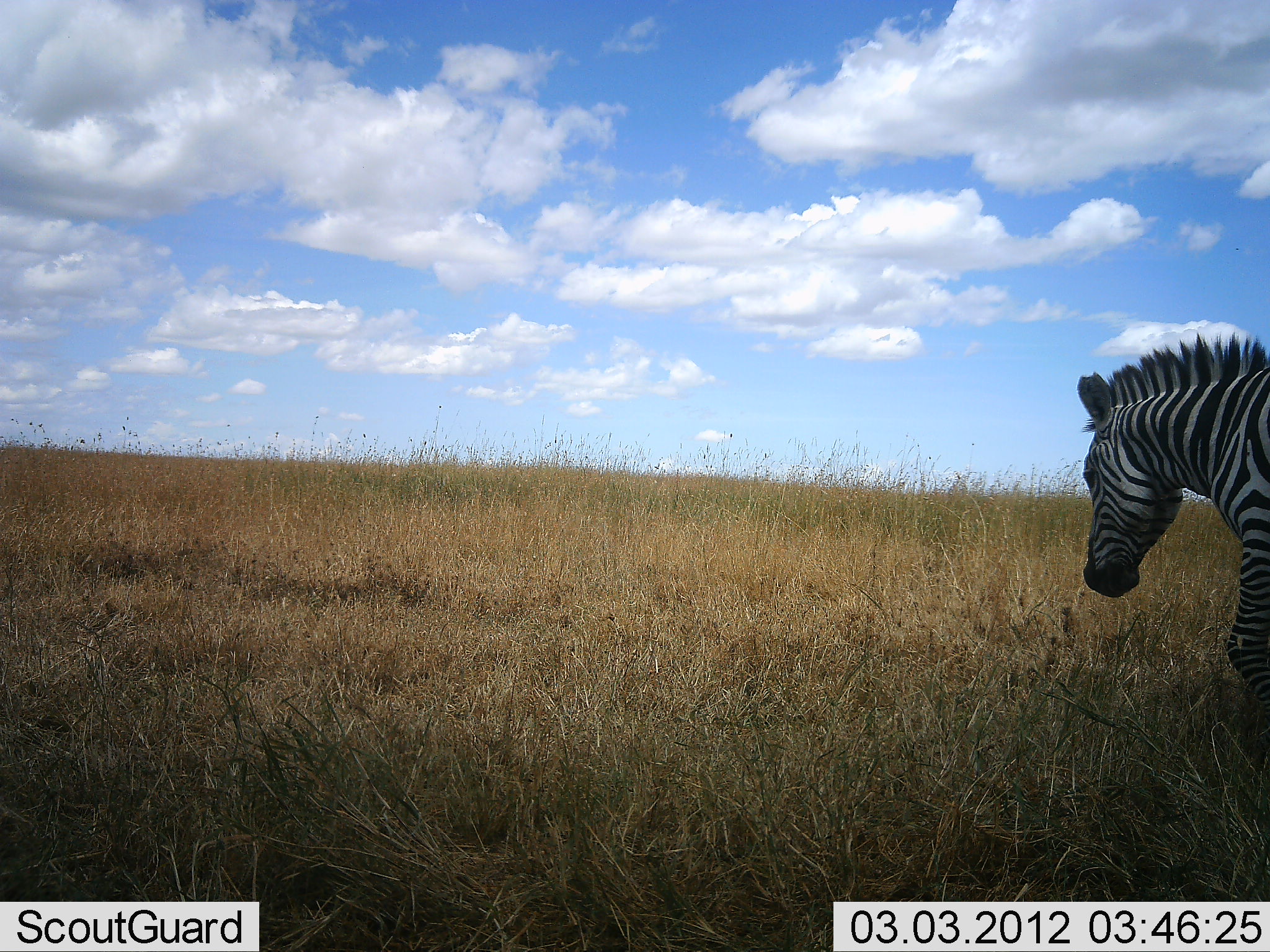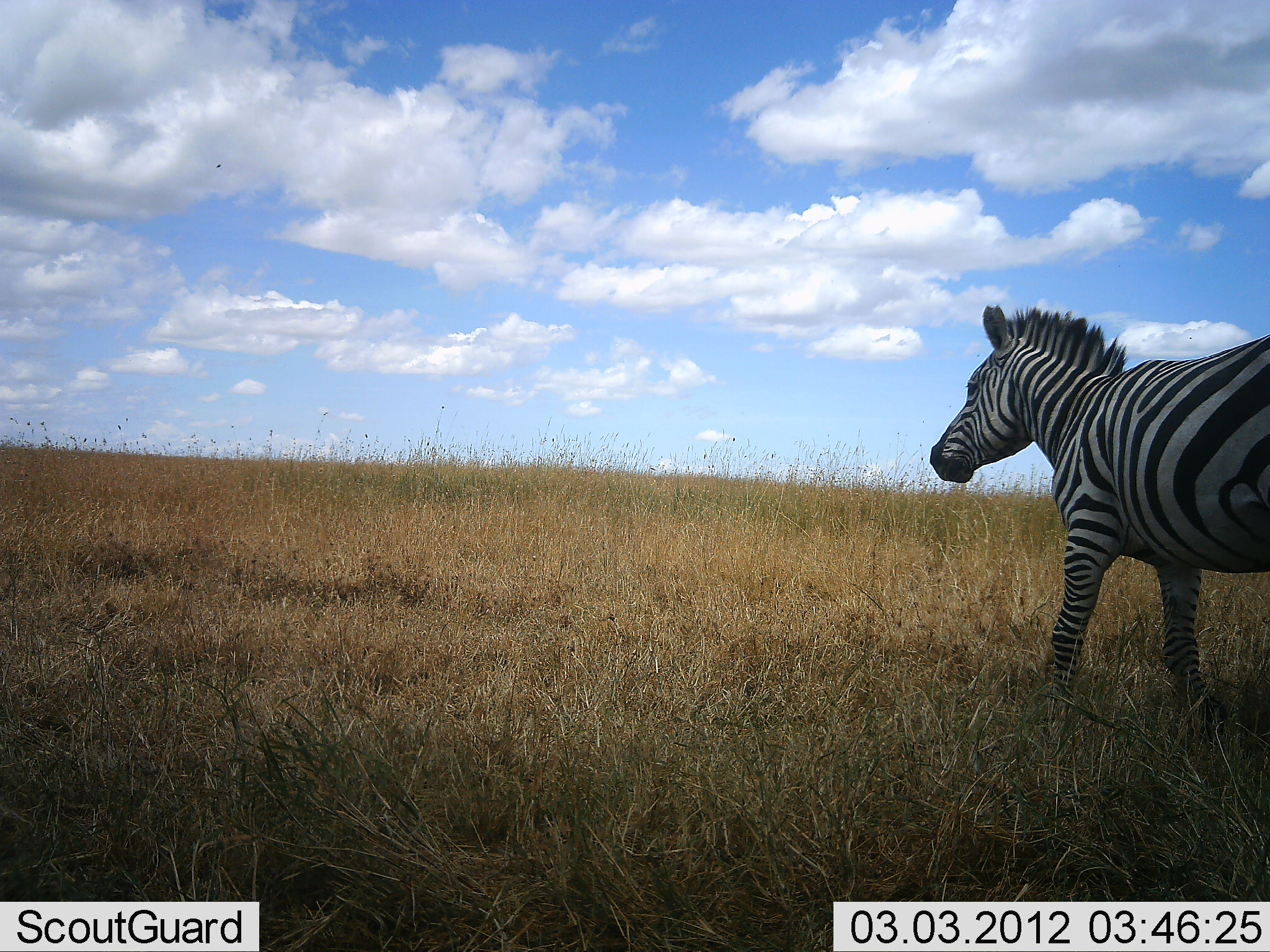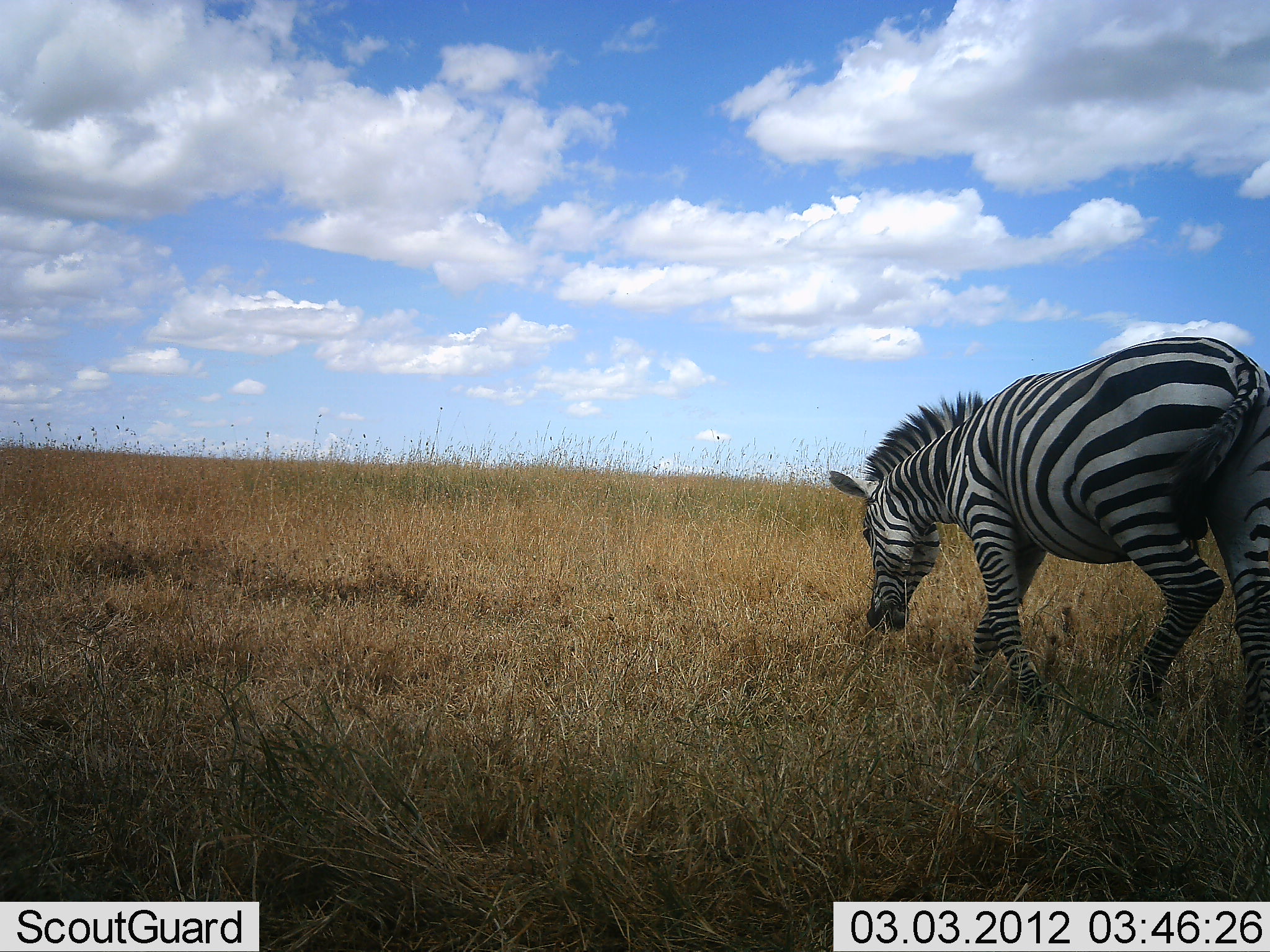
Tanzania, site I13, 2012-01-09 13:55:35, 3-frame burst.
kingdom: Animalia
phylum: Chordata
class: Mammalia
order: Perissodactyla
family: Equidae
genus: Equus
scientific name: Equus quagga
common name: plains zebra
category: zebra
Zebra (plains zebra) (Equus quagga), count 1. Behavior (volunteer vote fractions): standing 6%, resting 0%, moving 62%, interacting 0%. Young present (vote fraction): 0%. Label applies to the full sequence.